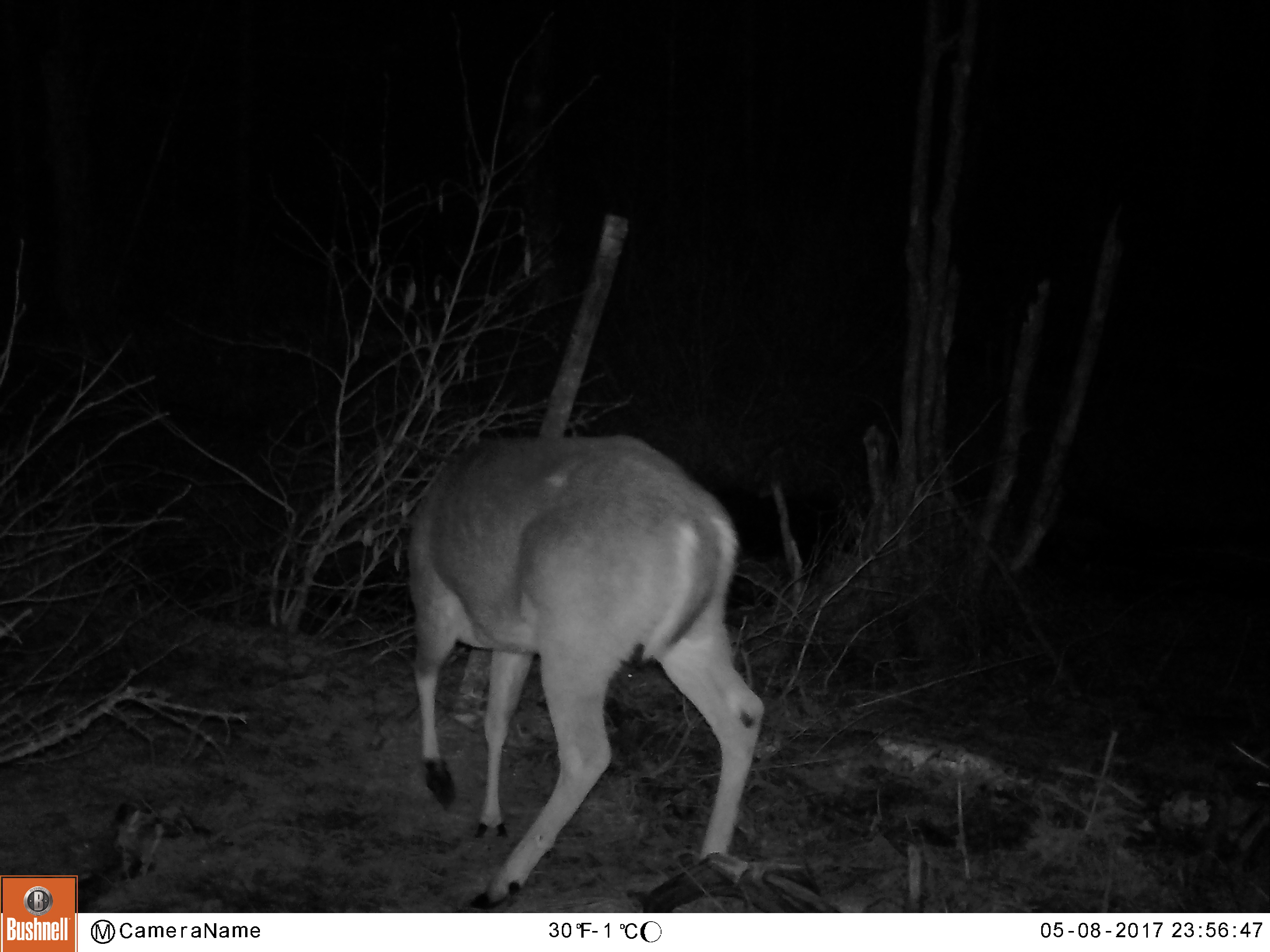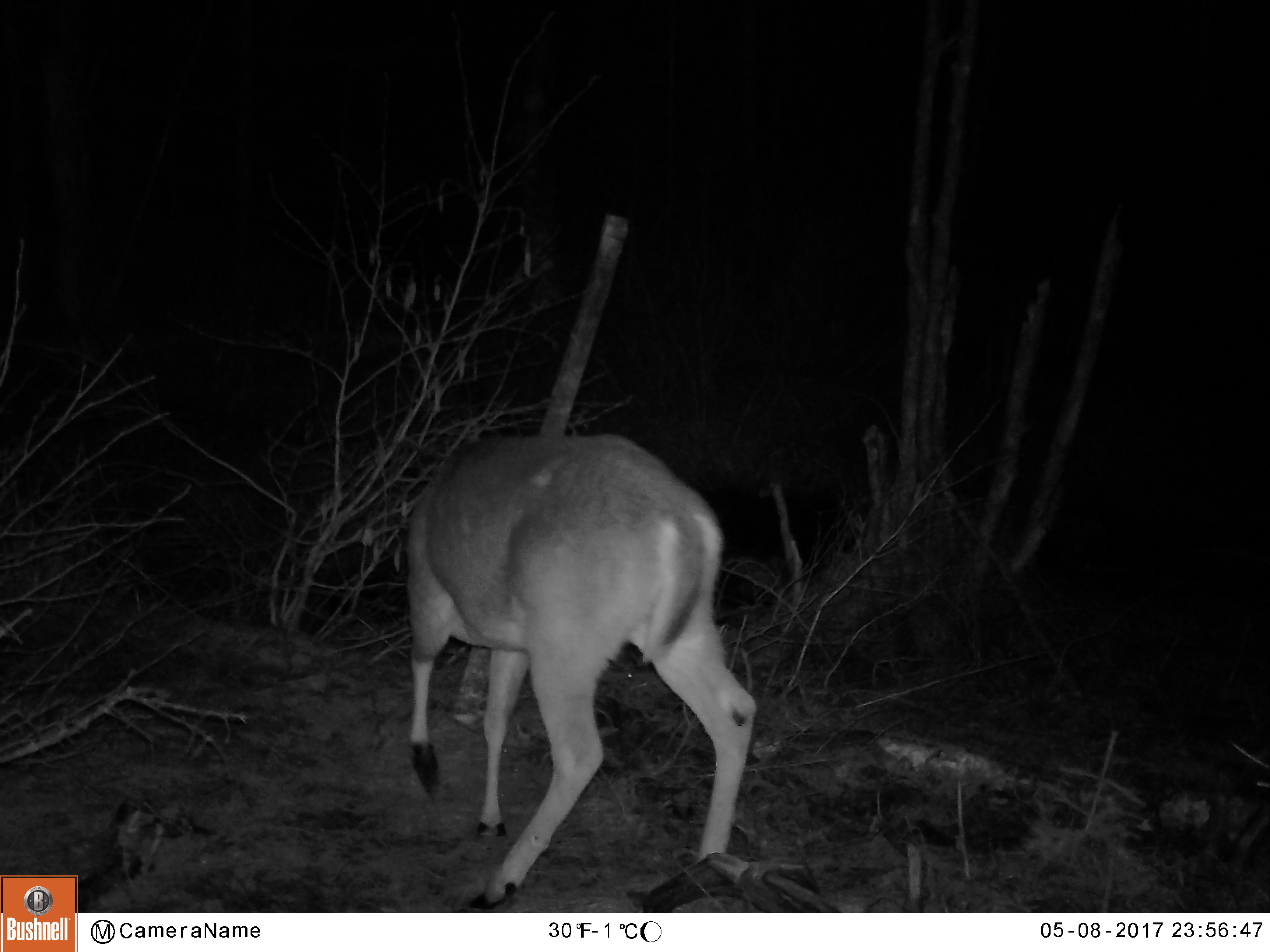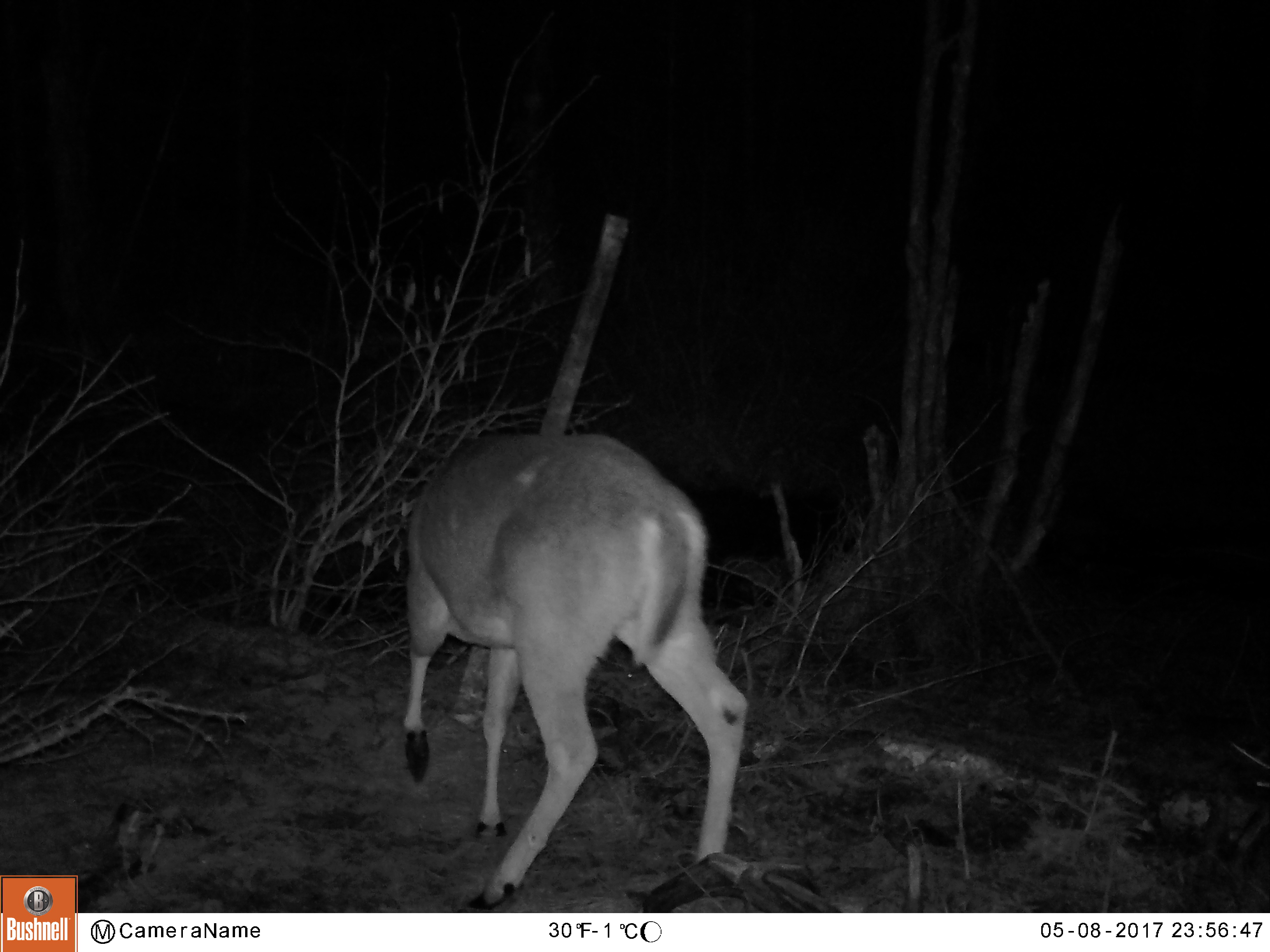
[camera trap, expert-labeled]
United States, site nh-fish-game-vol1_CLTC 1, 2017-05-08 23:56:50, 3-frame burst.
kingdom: Animalia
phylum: Chordata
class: Mammalia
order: Artiodactyla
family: Cervidae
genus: Odocoileus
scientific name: Odocoileus virginianus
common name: white-tailed deer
White-tailed deer (Odocoileus virginianus).